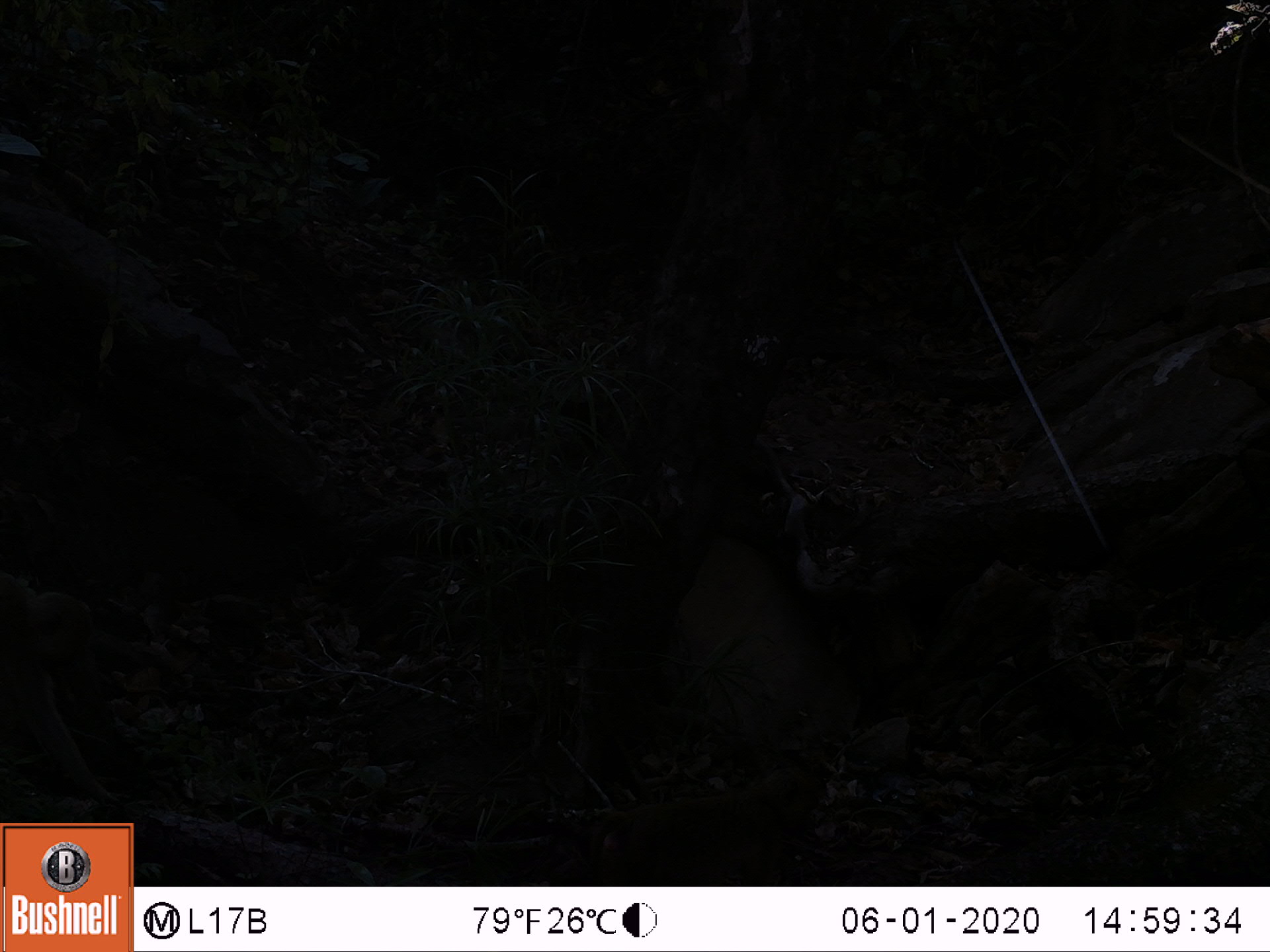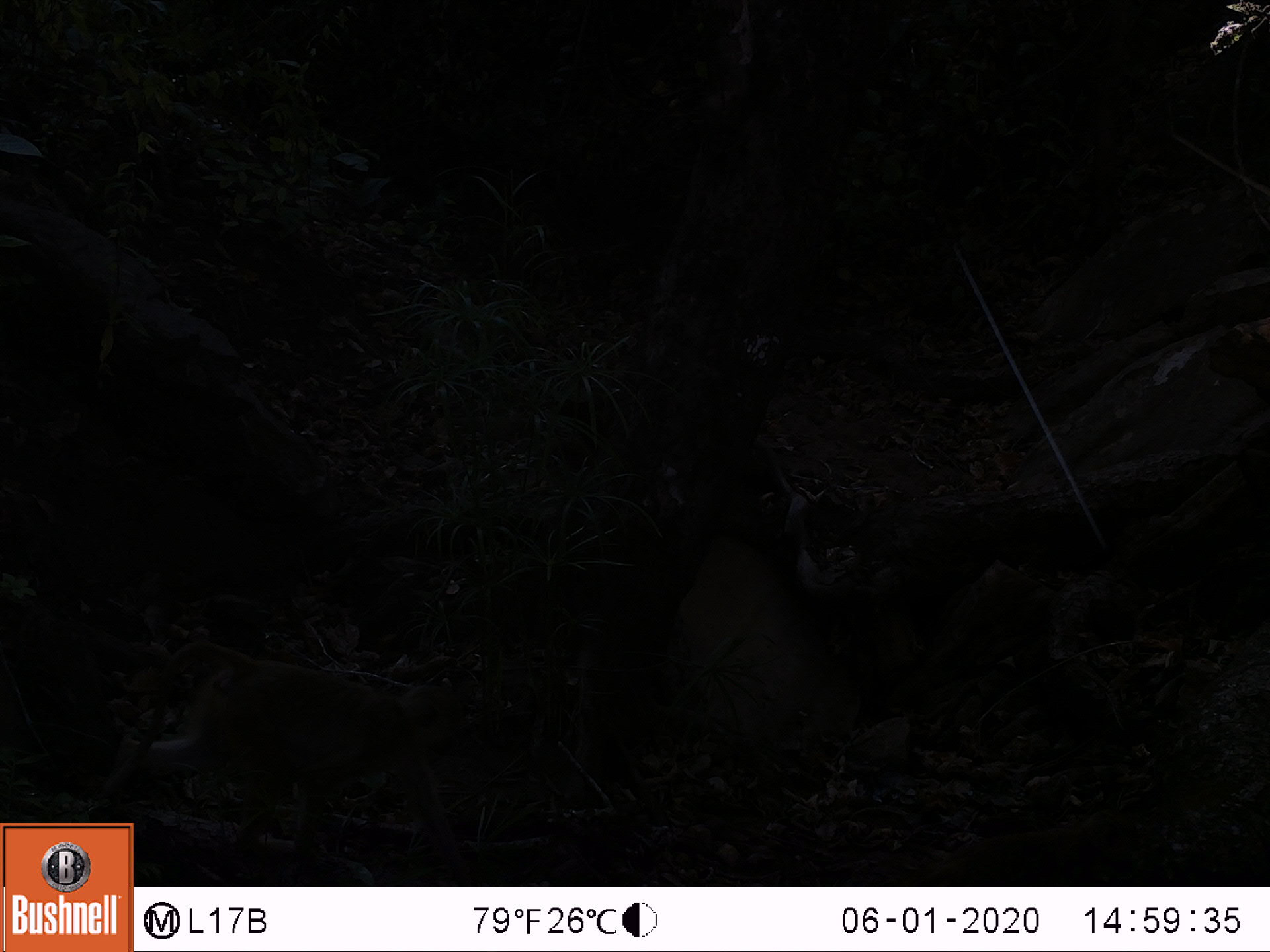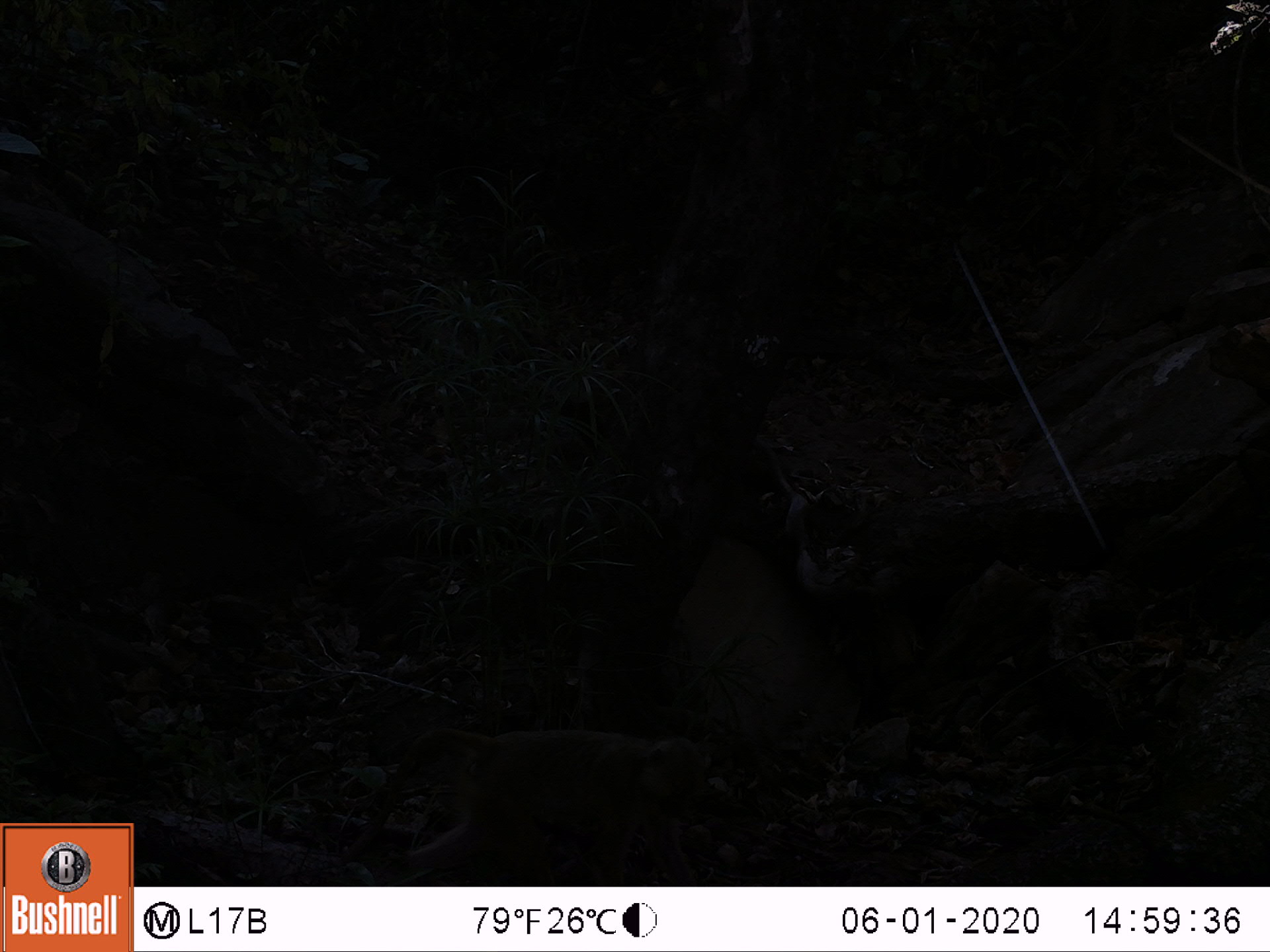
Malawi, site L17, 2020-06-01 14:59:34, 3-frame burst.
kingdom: Animalia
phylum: Chordata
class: Mammalia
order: Primates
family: Cercopithecidae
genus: Papio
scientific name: Papio cynocephalus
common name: yellow baboon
Yellow baboon (Papio cynocephalus), count 2.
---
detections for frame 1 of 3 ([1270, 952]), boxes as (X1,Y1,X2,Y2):
yellow baboon: (563,766,824,882); (3,570,126,813)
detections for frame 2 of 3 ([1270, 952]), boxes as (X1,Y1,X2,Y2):
yellow baboon: (136,624,480,883)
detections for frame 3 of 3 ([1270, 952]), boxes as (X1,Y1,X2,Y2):
yellow baboon: (357,727,717,882)